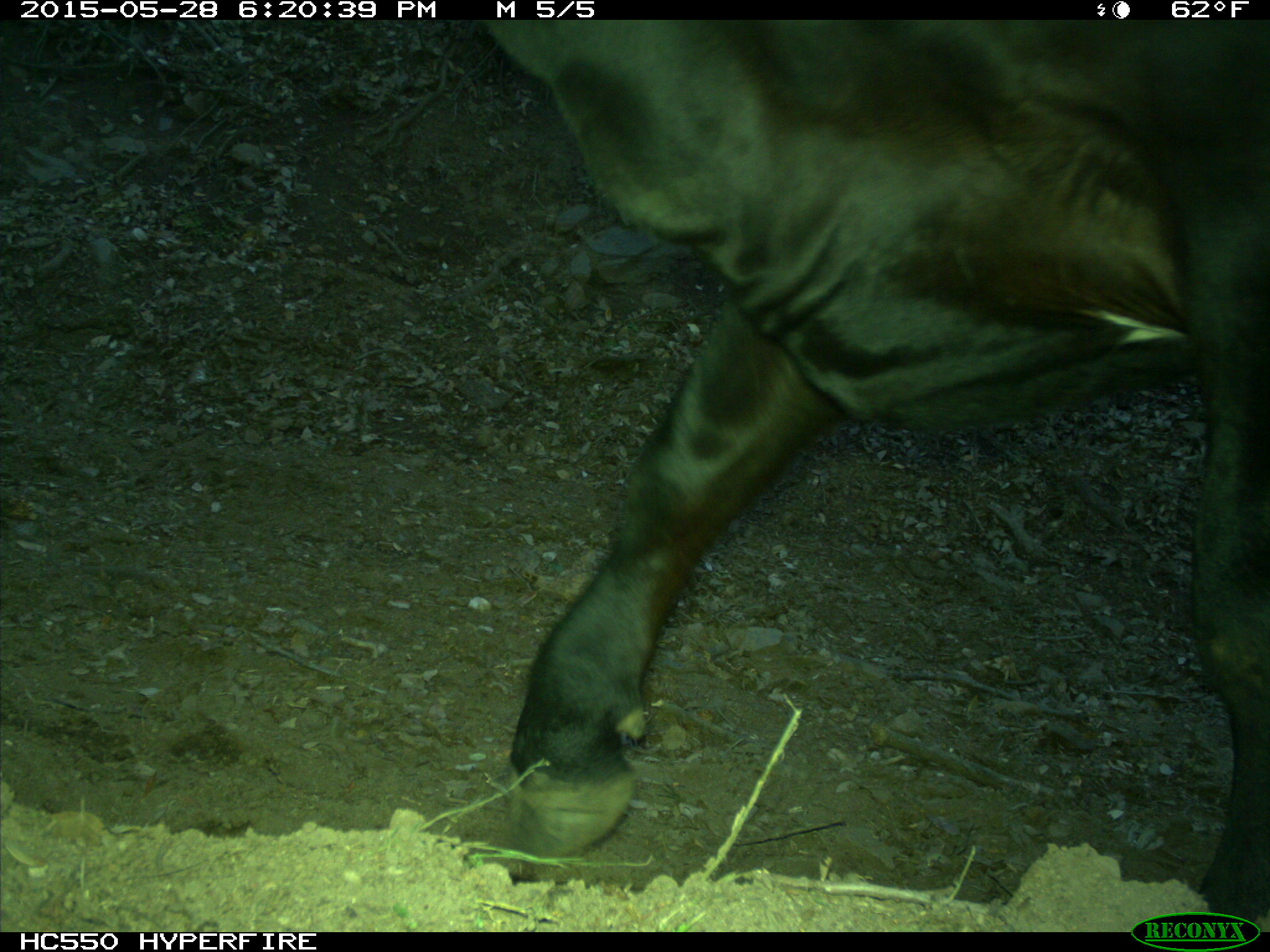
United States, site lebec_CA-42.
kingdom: Animalia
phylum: Chordata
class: Mammalia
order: Artiodactyla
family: Bovidae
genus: Bos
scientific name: Bos taurus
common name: domestic cow